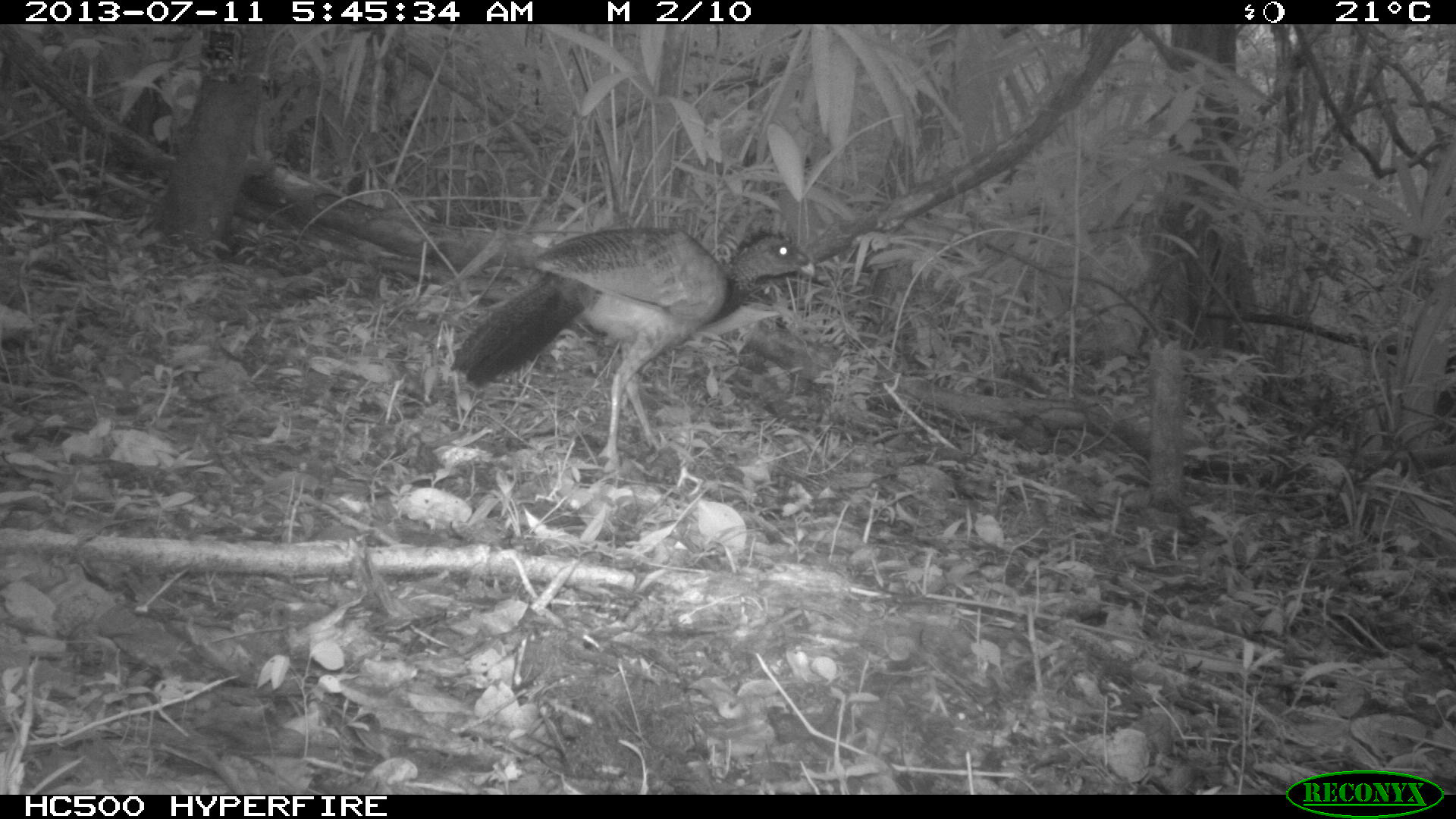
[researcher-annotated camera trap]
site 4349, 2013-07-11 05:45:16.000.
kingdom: Animalia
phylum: Chordata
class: Aves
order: Galliformes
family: Cracidae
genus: Crax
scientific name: Crax rubra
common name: great curassow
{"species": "Crax rubra (great curassow)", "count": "1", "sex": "female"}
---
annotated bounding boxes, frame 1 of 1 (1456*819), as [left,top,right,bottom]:
crax rubra: [446,225,817,477]